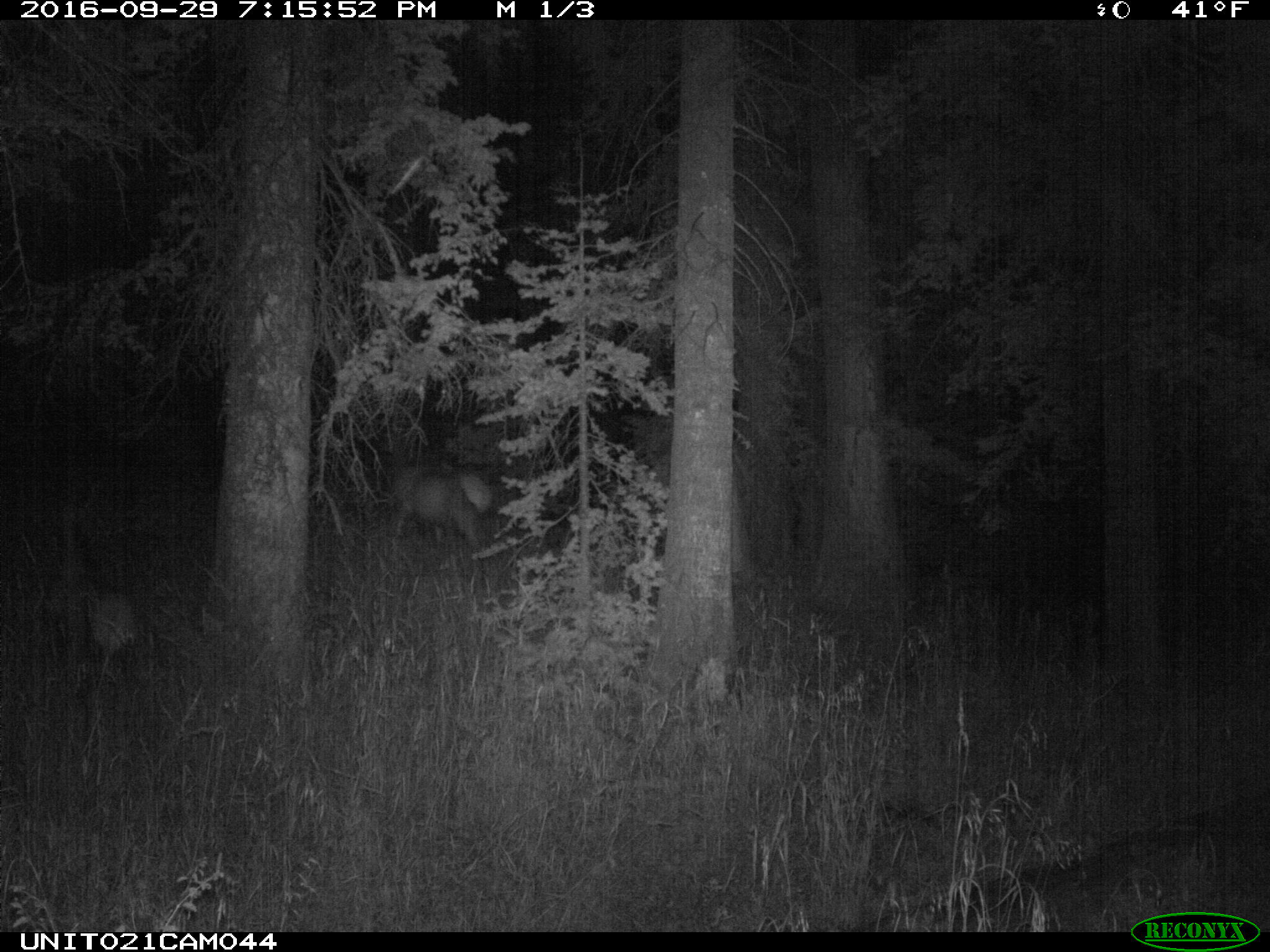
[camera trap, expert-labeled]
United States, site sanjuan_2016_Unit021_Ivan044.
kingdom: Animalia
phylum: Chordata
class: Mammalia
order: Artiodactyla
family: Cervidae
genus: Cervus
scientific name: Cervus elaphus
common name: red deer